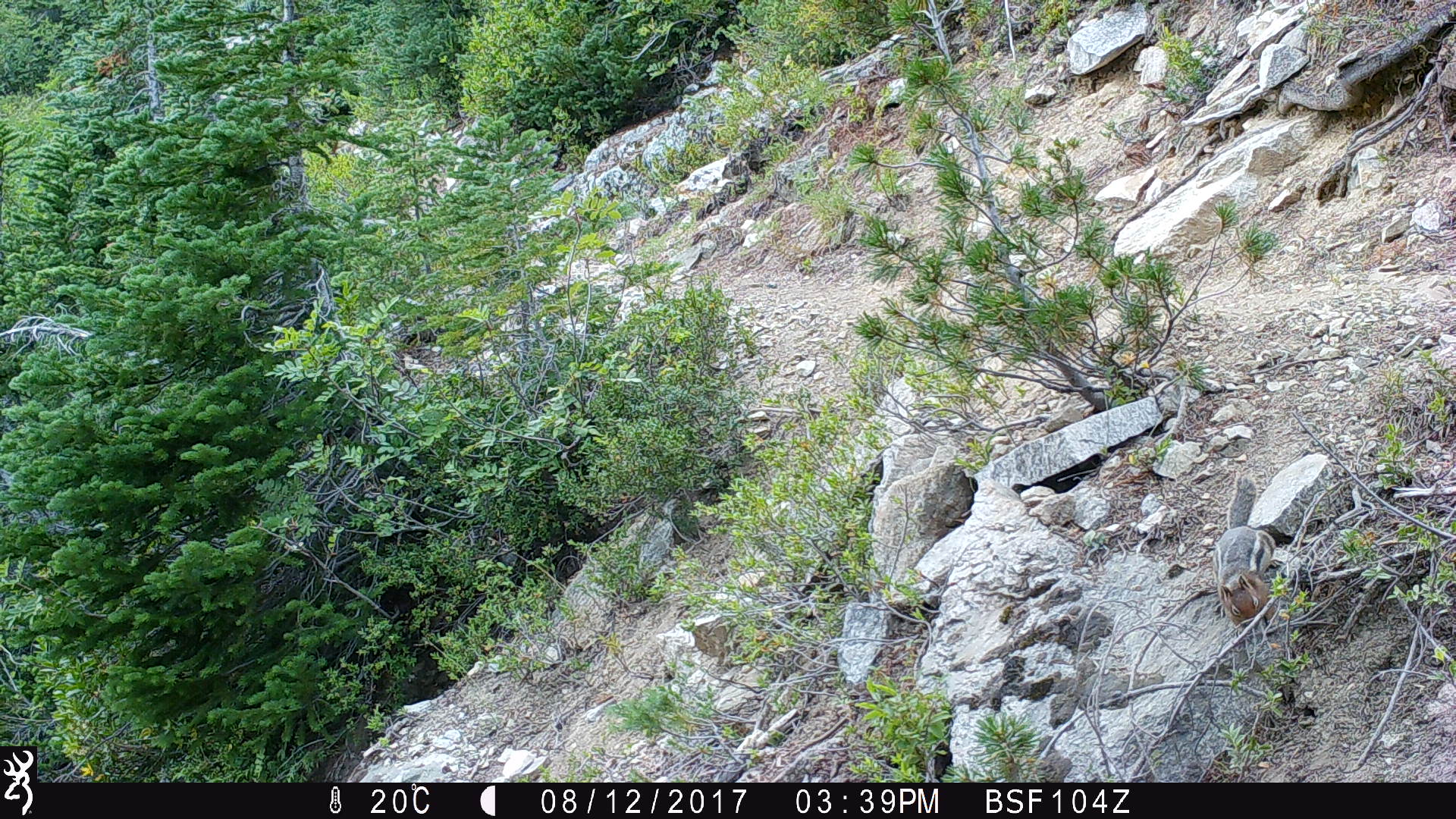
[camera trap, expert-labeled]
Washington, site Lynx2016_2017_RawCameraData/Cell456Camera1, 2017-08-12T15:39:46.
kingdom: Animalia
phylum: Chordata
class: Mammalia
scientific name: Mammalia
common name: small mammal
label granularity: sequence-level